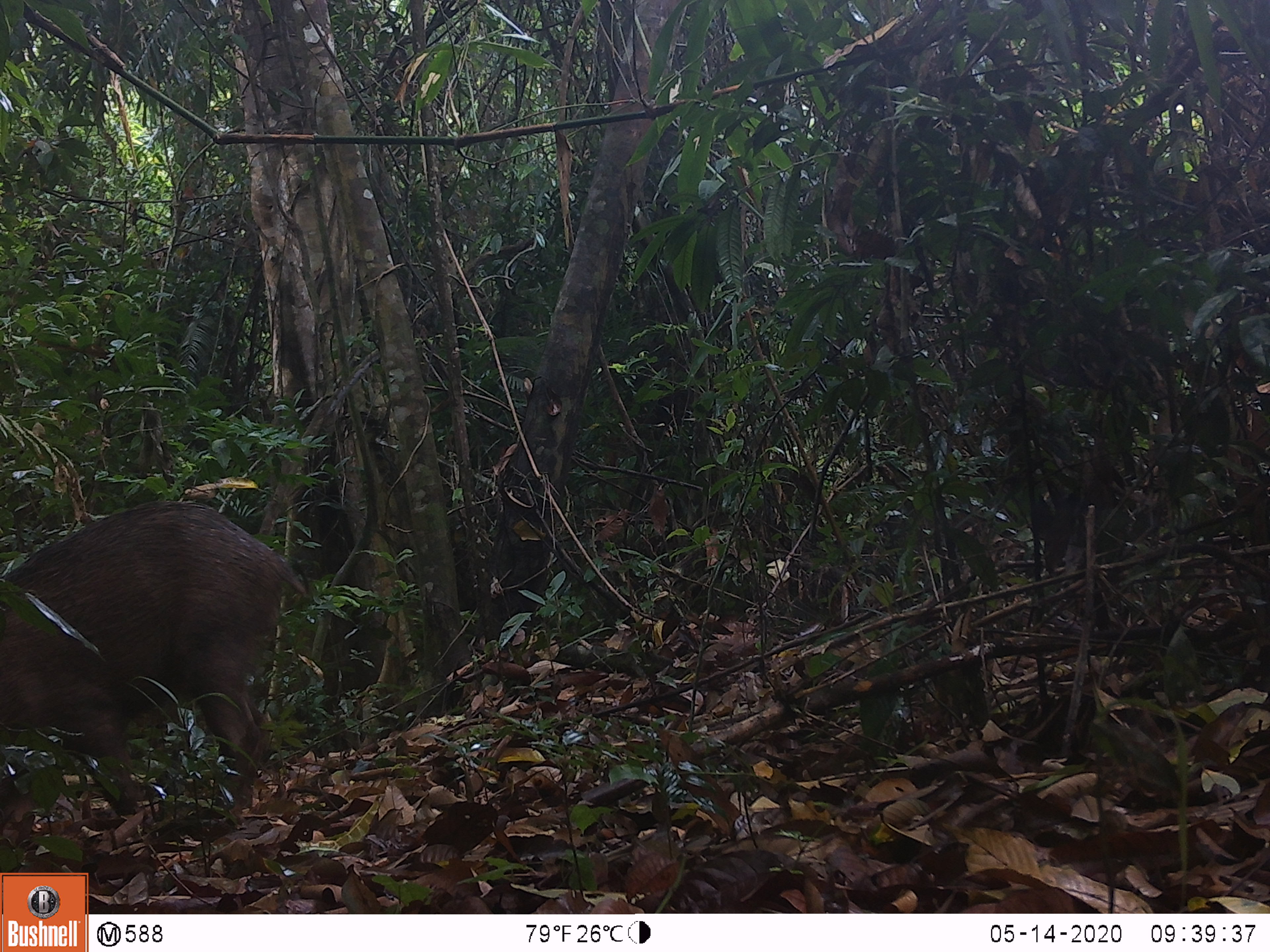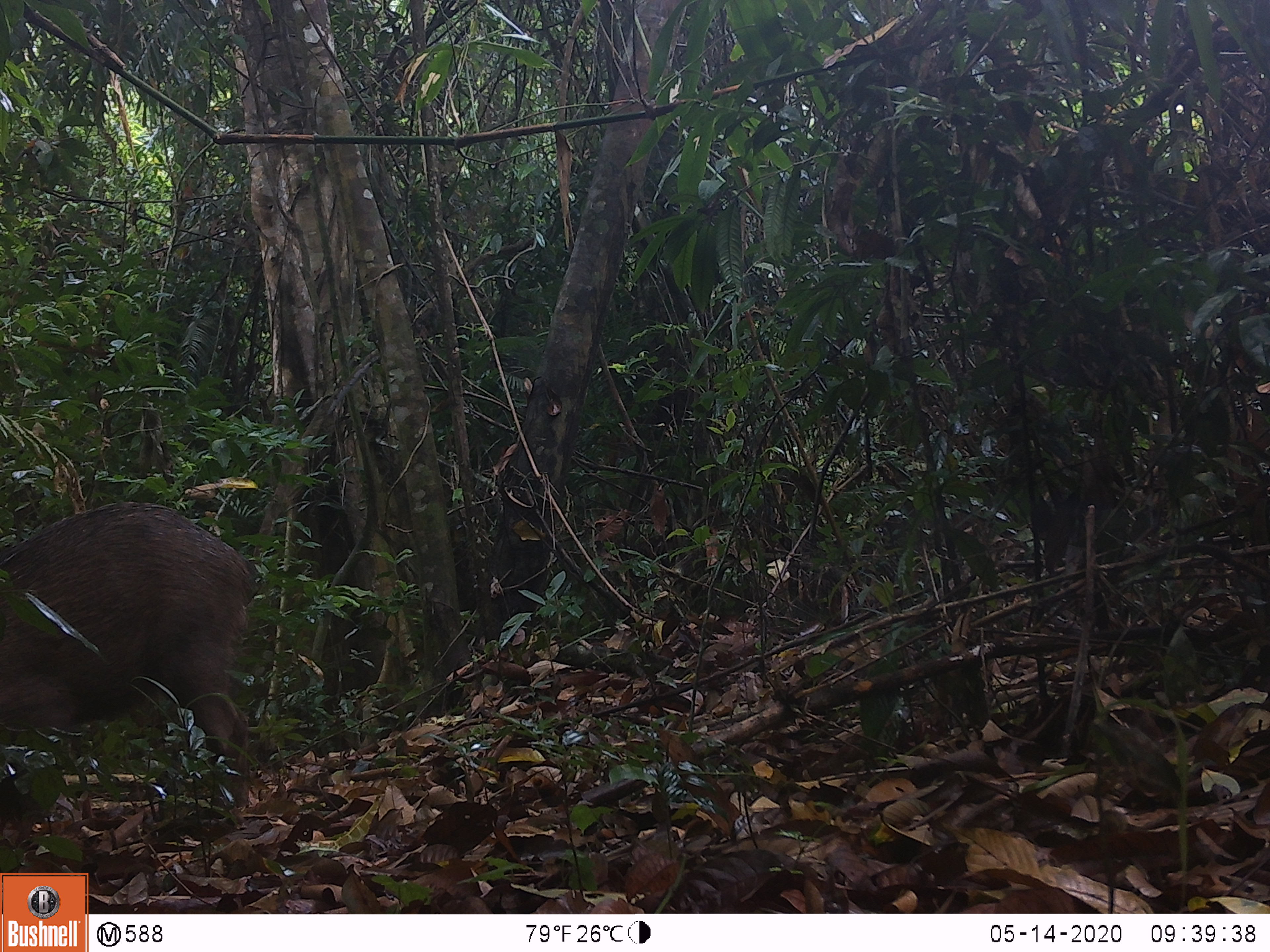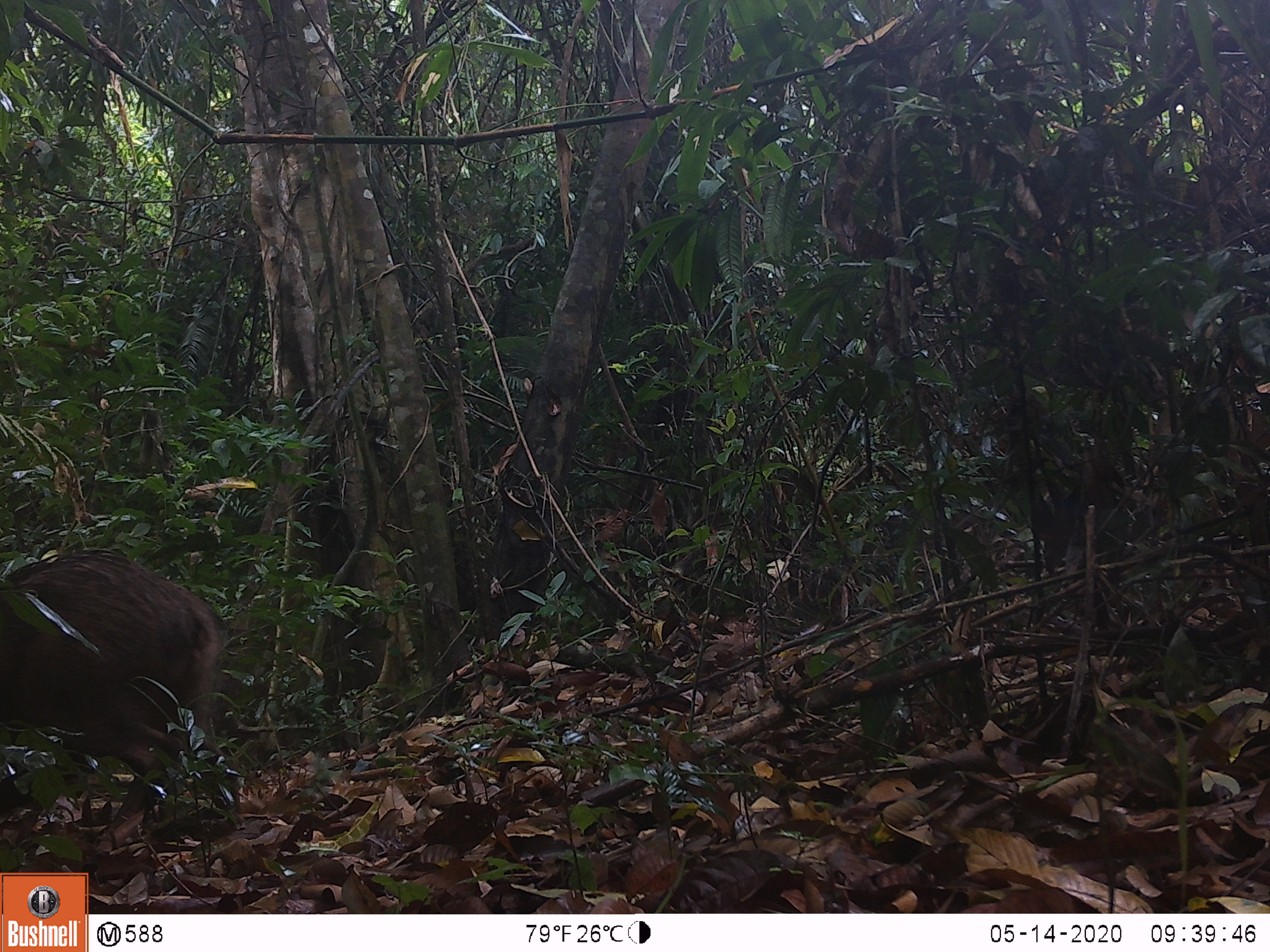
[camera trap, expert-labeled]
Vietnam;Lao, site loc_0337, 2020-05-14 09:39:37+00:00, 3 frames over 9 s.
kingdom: Animalia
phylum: Chordata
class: Mammalia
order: Artiodactyla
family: Suidae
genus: Sus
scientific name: Sus scrofa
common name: eurasian wild pig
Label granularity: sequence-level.